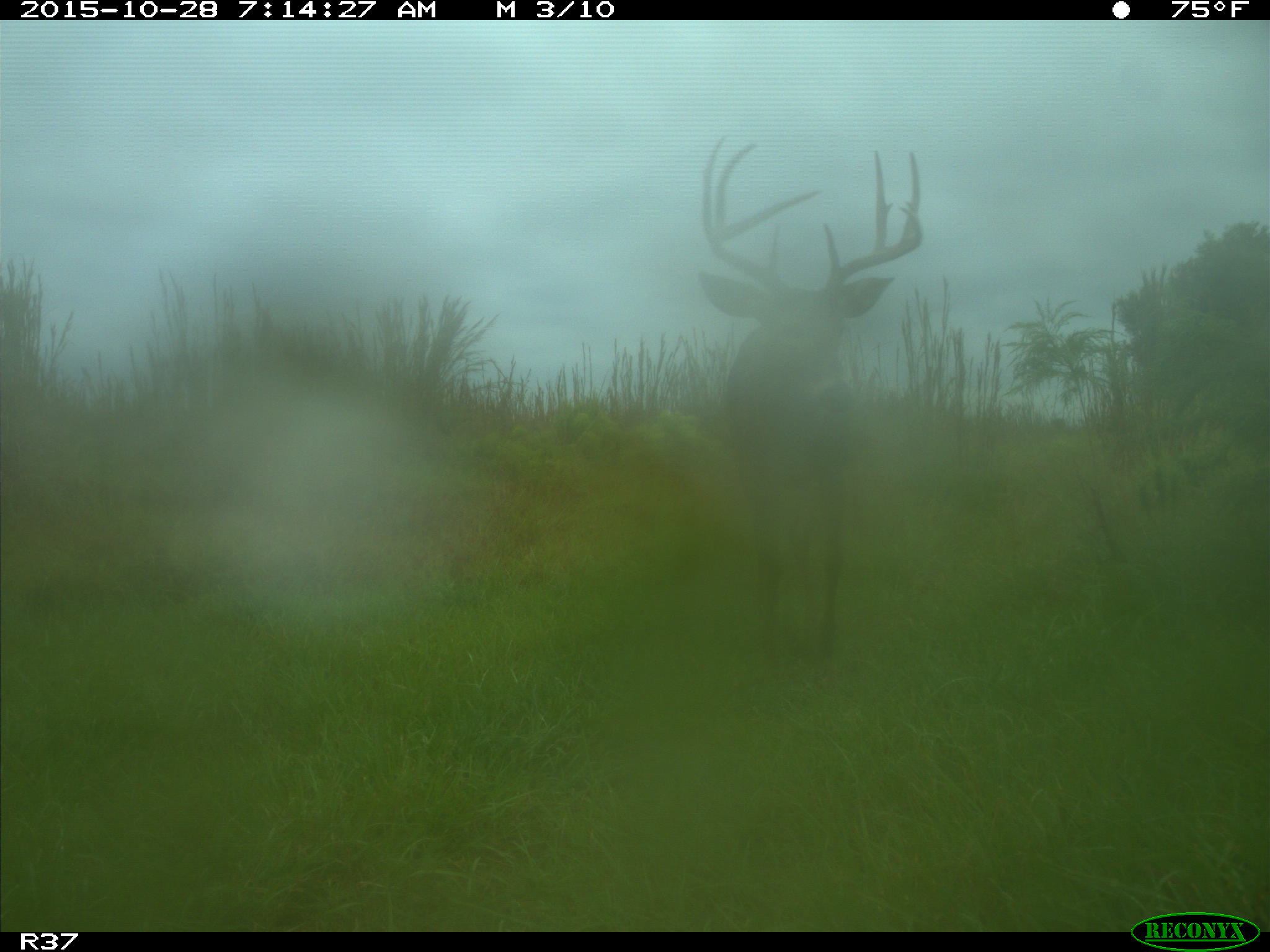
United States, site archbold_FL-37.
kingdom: Animalia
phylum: Chordata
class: Mammalia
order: Artiodactyla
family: Cervidae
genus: Odocoileus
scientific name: Odocoileus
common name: deer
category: unidentified deer